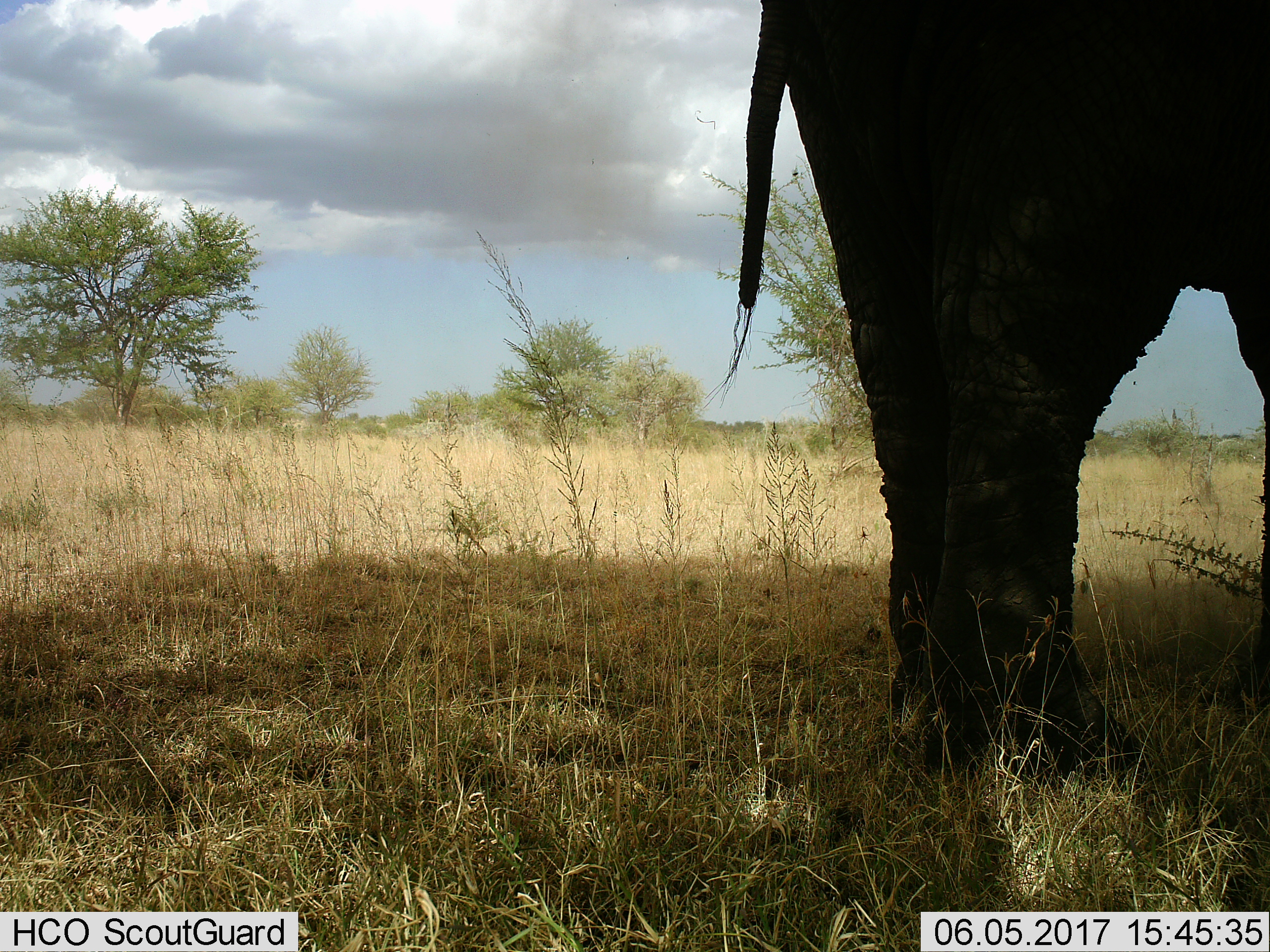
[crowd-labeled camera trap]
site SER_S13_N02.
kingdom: Animalia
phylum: Chordata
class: Mammalia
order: Proboscidea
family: Elephantidae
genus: Loxodonta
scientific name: Loxodonta africana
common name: african bush elephant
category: elephant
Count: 1.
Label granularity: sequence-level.